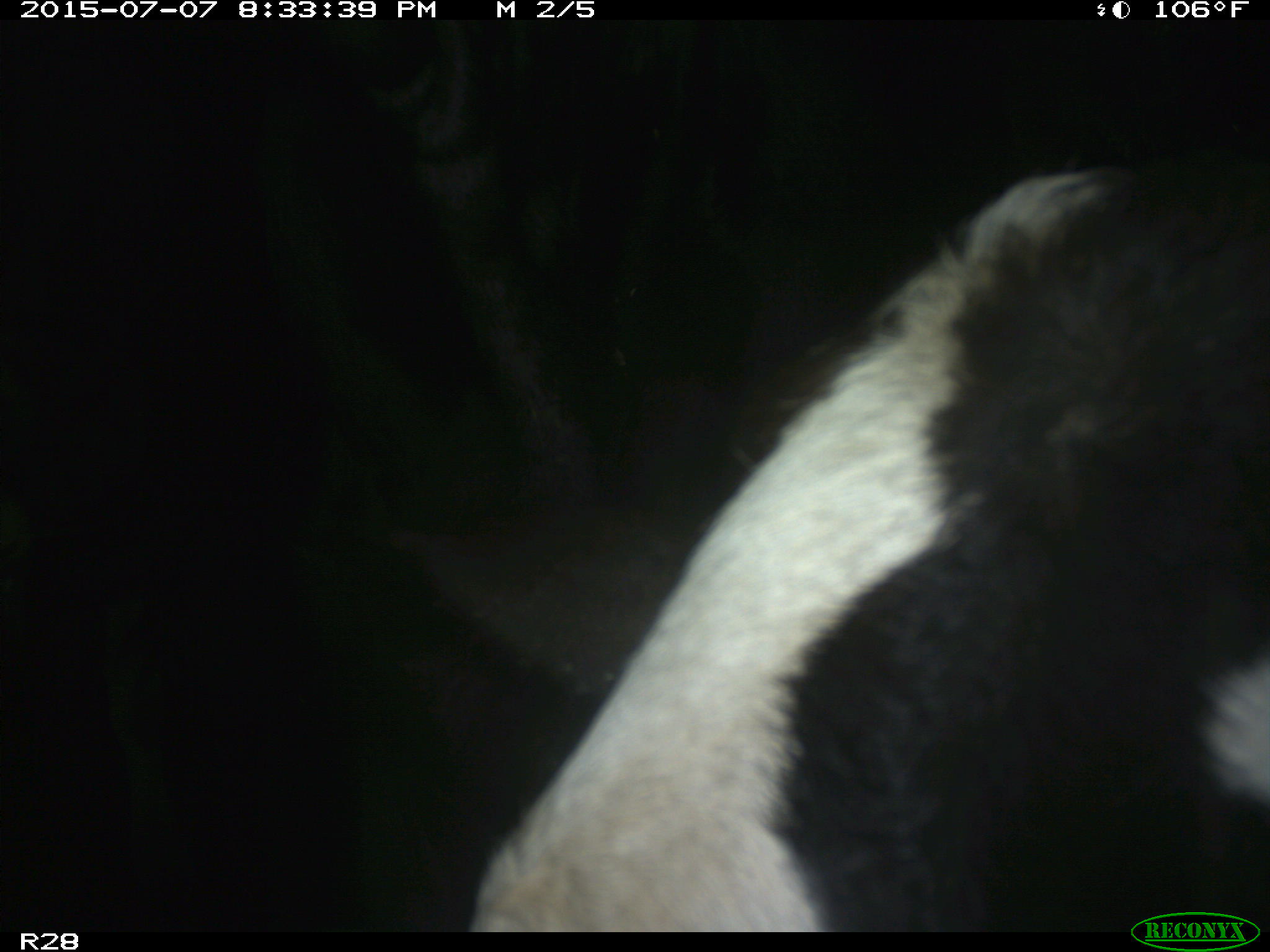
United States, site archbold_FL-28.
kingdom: Animalia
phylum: Chordata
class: Mammalia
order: Artiodactyla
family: Bovidae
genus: Bos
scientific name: Bos taurus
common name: domestic cow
Bos taurus (domestic cow).